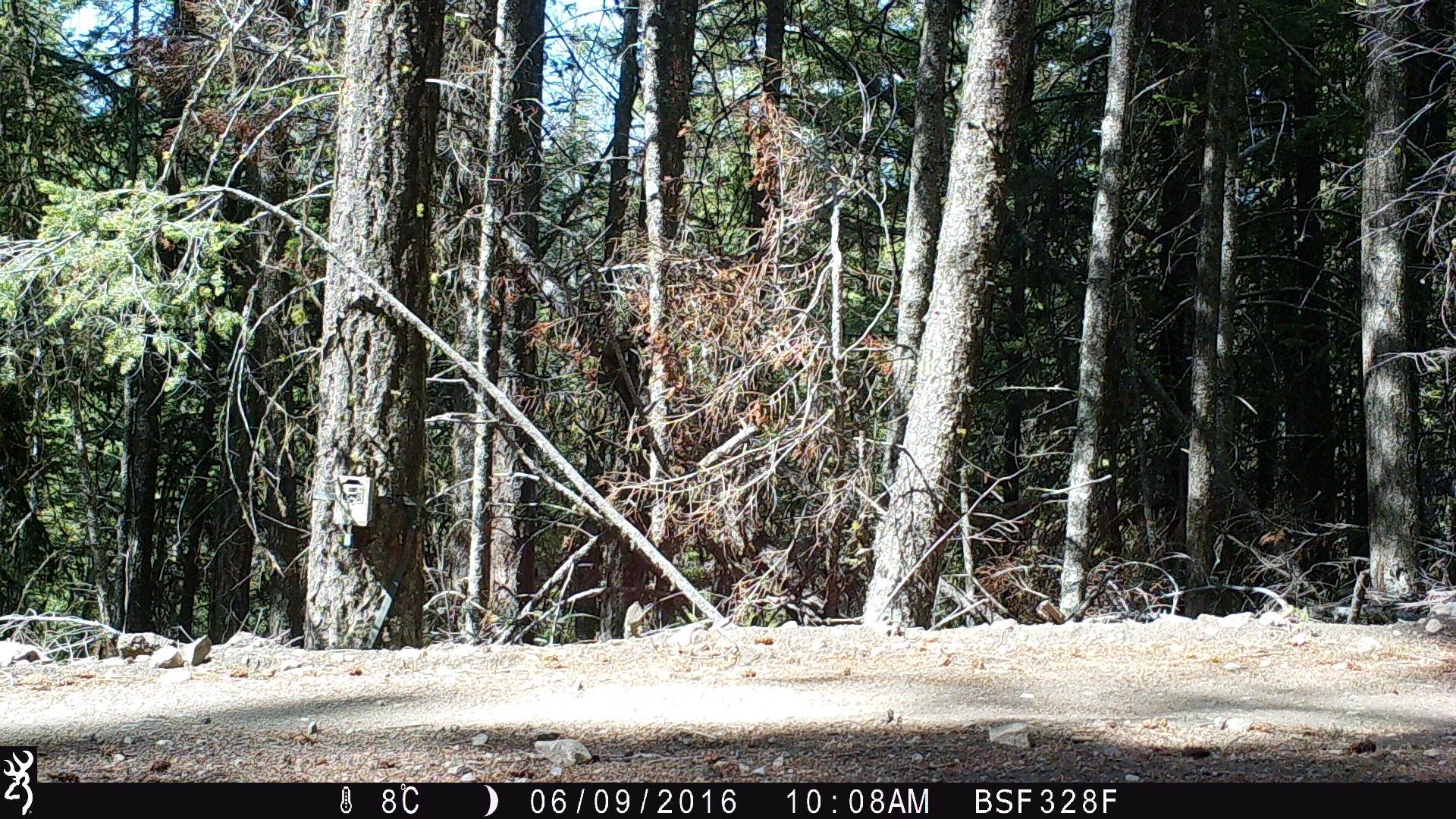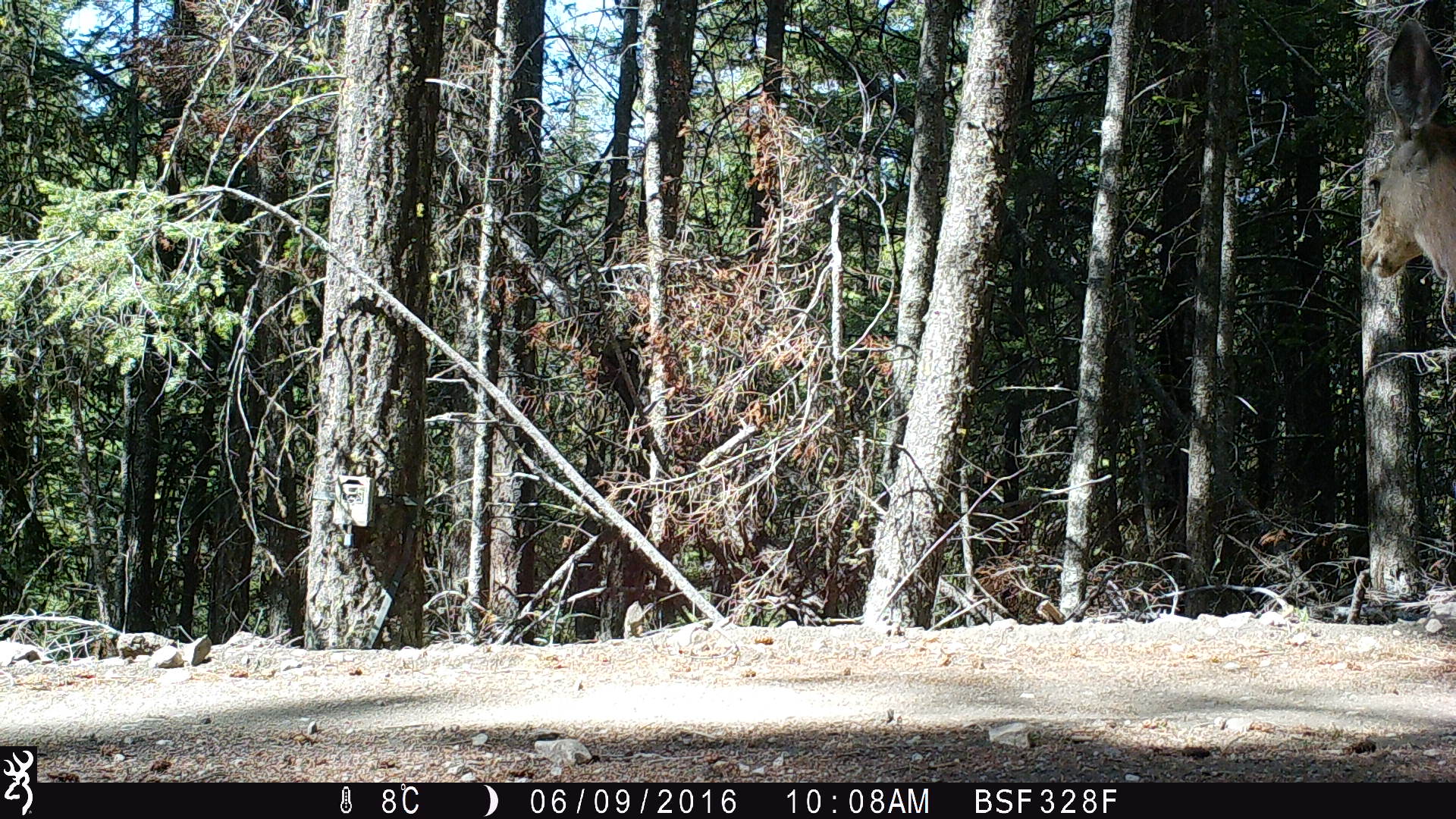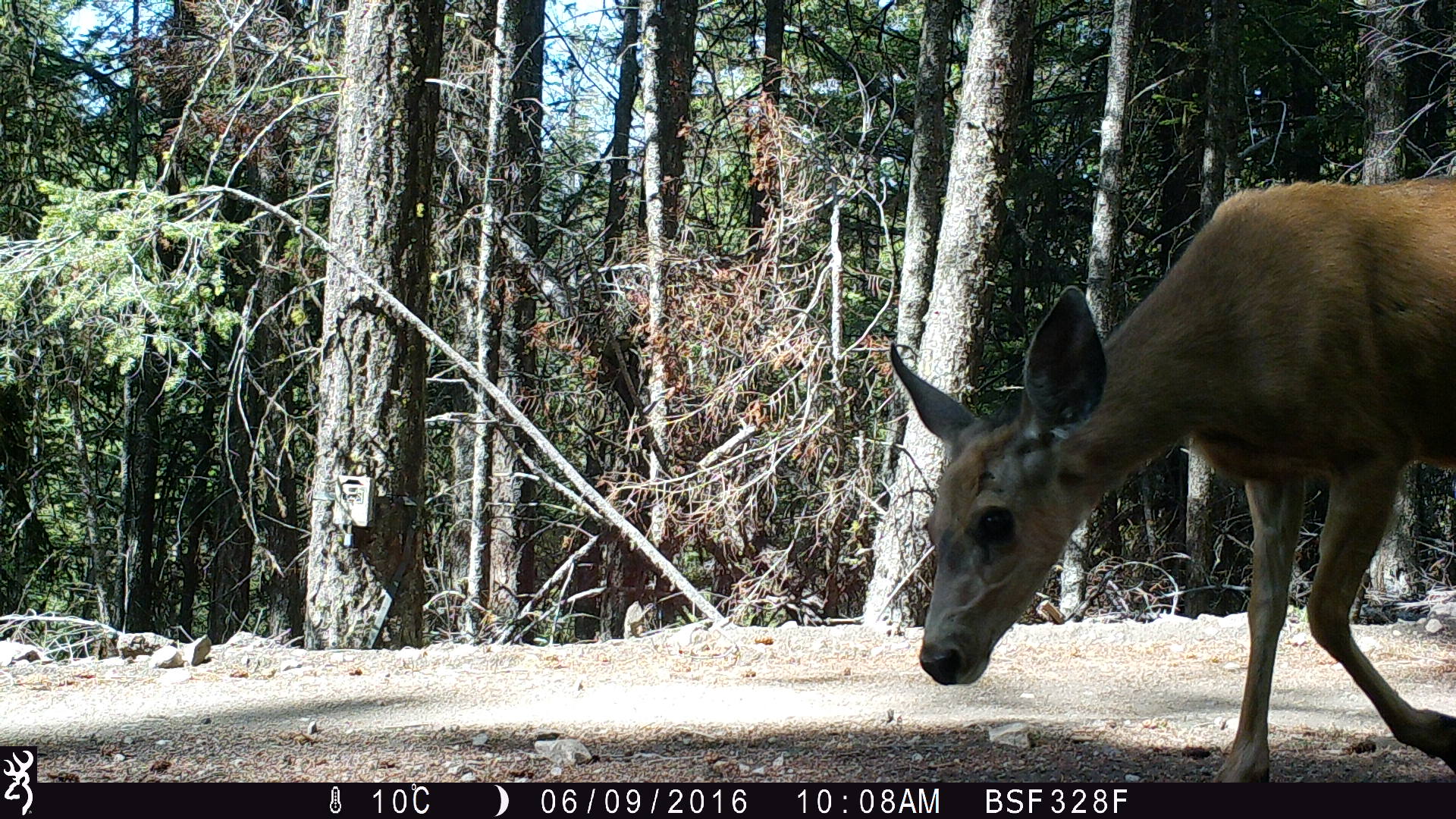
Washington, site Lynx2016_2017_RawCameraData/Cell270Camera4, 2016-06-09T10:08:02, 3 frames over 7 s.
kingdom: Animalia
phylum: Chordata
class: Mammalia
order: Artiodactyla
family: Cervidae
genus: Odocoileus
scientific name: Odocoileus hemionus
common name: mule deer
Odocoileus hemionus (mule deer). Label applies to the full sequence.